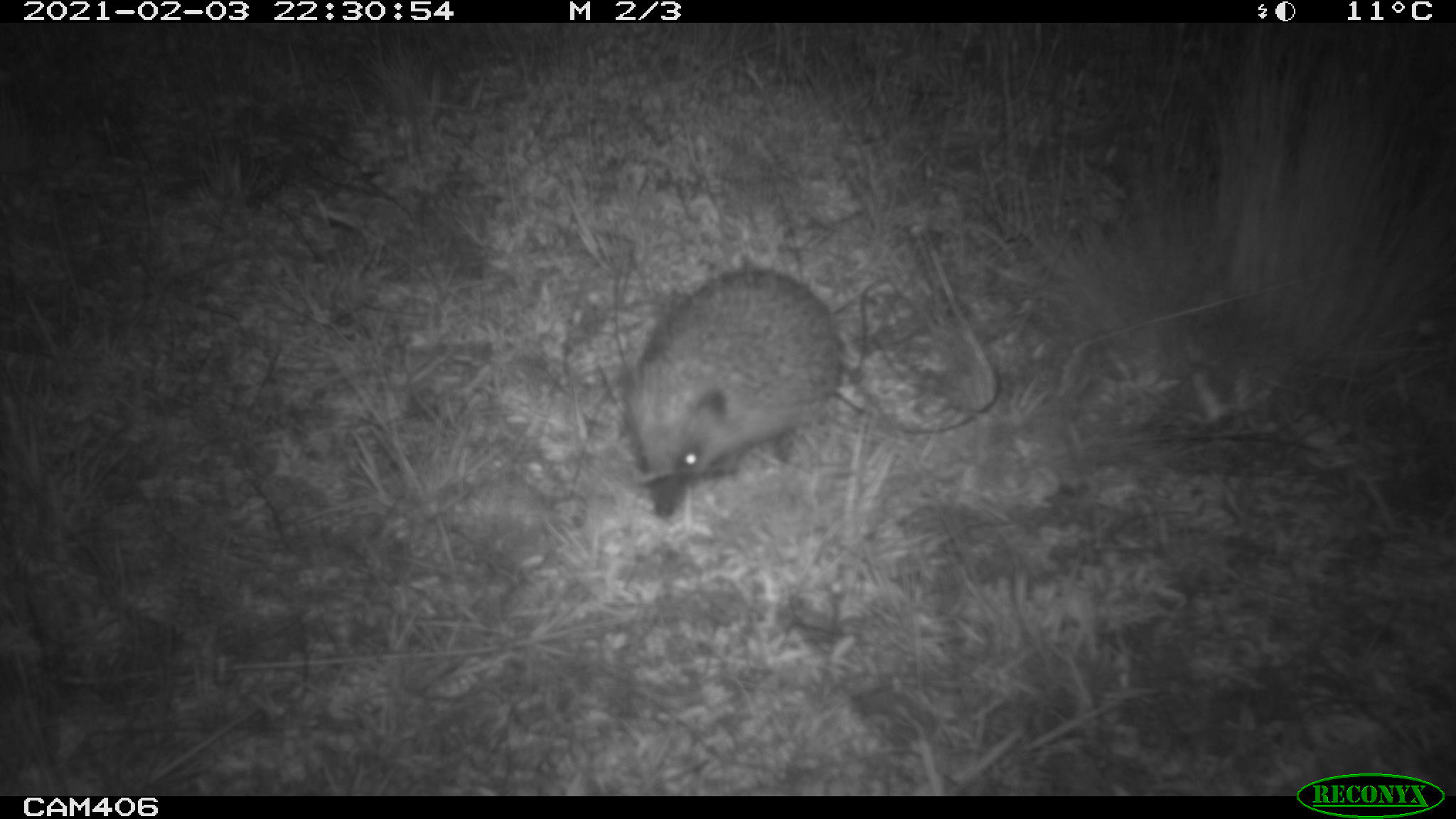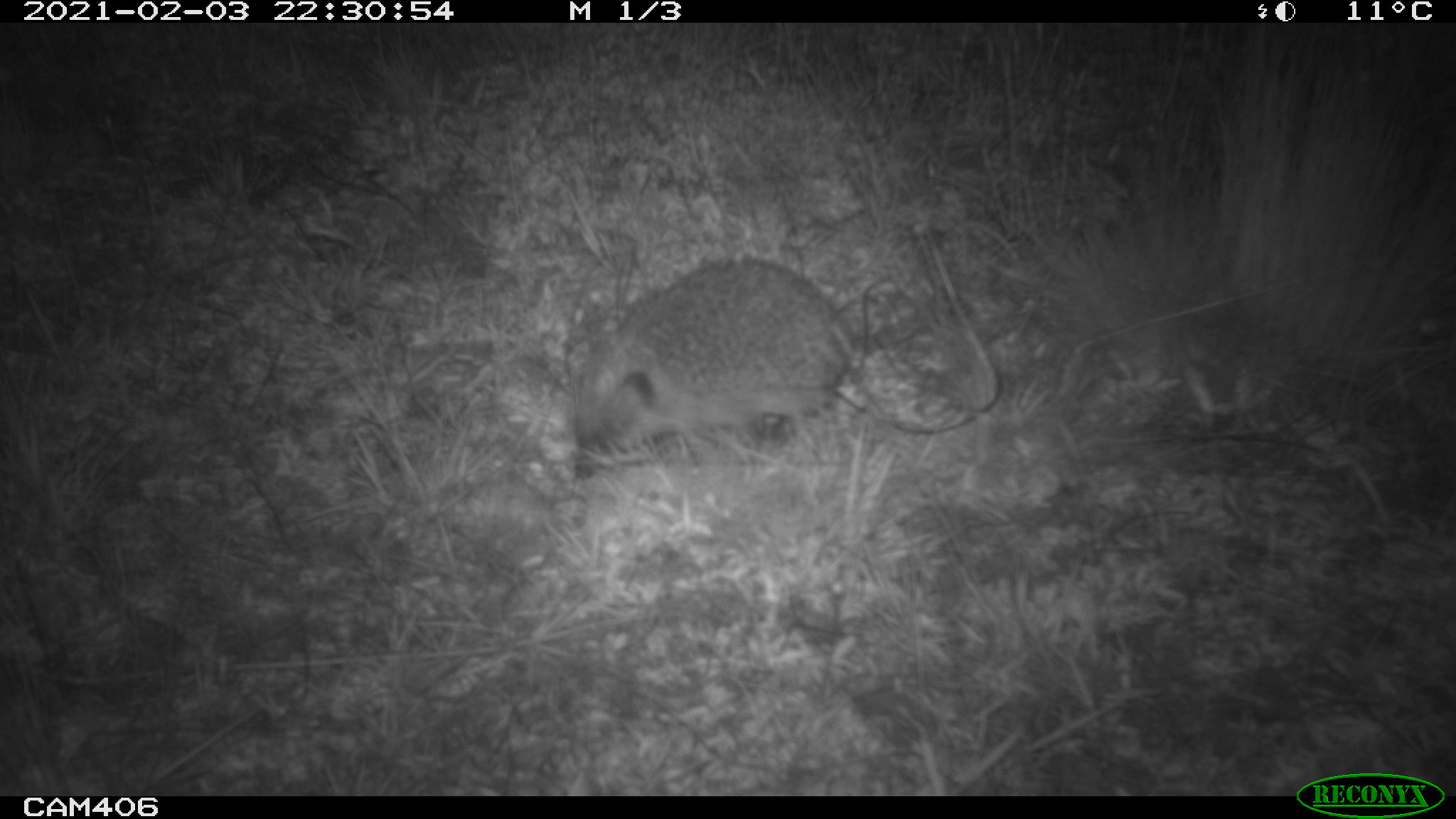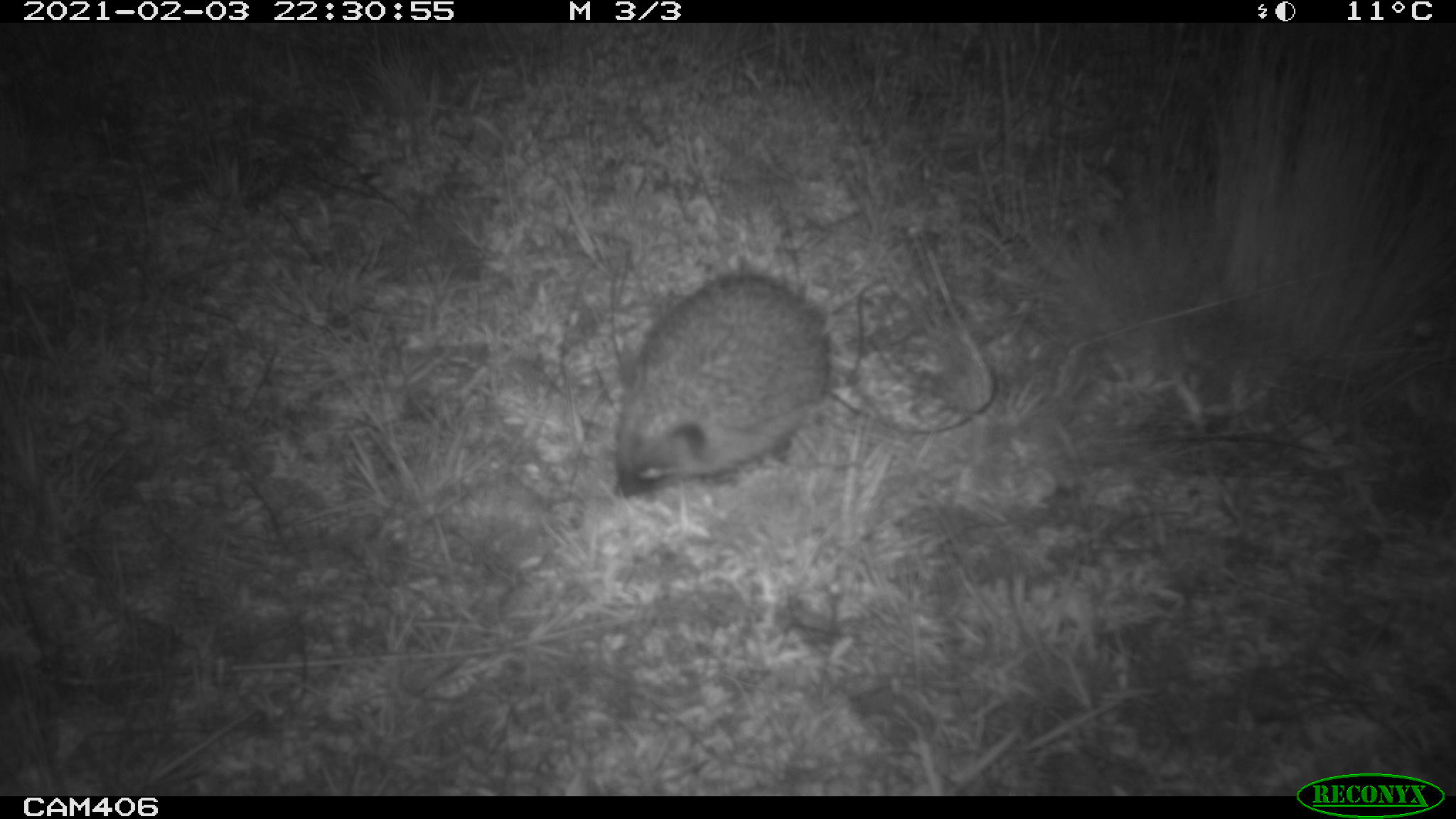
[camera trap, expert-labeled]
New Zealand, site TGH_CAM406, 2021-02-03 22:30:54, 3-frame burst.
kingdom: Animalia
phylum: Chordata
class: Mammalia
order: Eulipotyphla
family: Erinaceidae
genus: Erinaceus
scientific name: Erinaceus europaeus europaeus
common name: european hedgehog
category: hedgehog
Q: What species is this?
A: Hedgehog (european hedgehog) (Erinaceus europaeus europaeus).